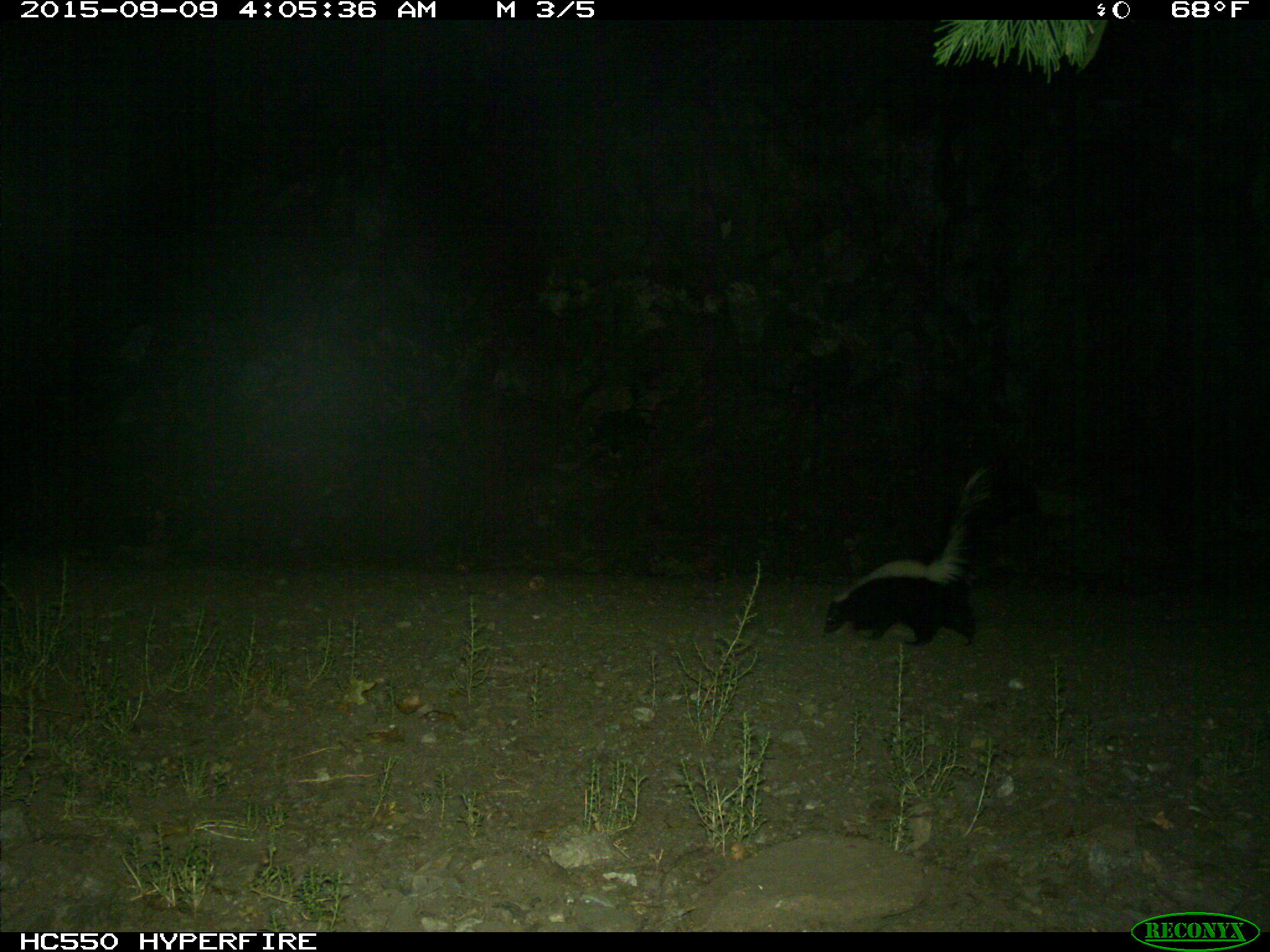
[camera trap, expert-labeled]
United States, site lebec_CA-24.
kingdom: Animalia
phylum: Chordata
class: Mammalia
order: Carnivora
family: Mephitidae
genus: Mephitis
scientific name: Mephitis mephitis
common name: striped skunk